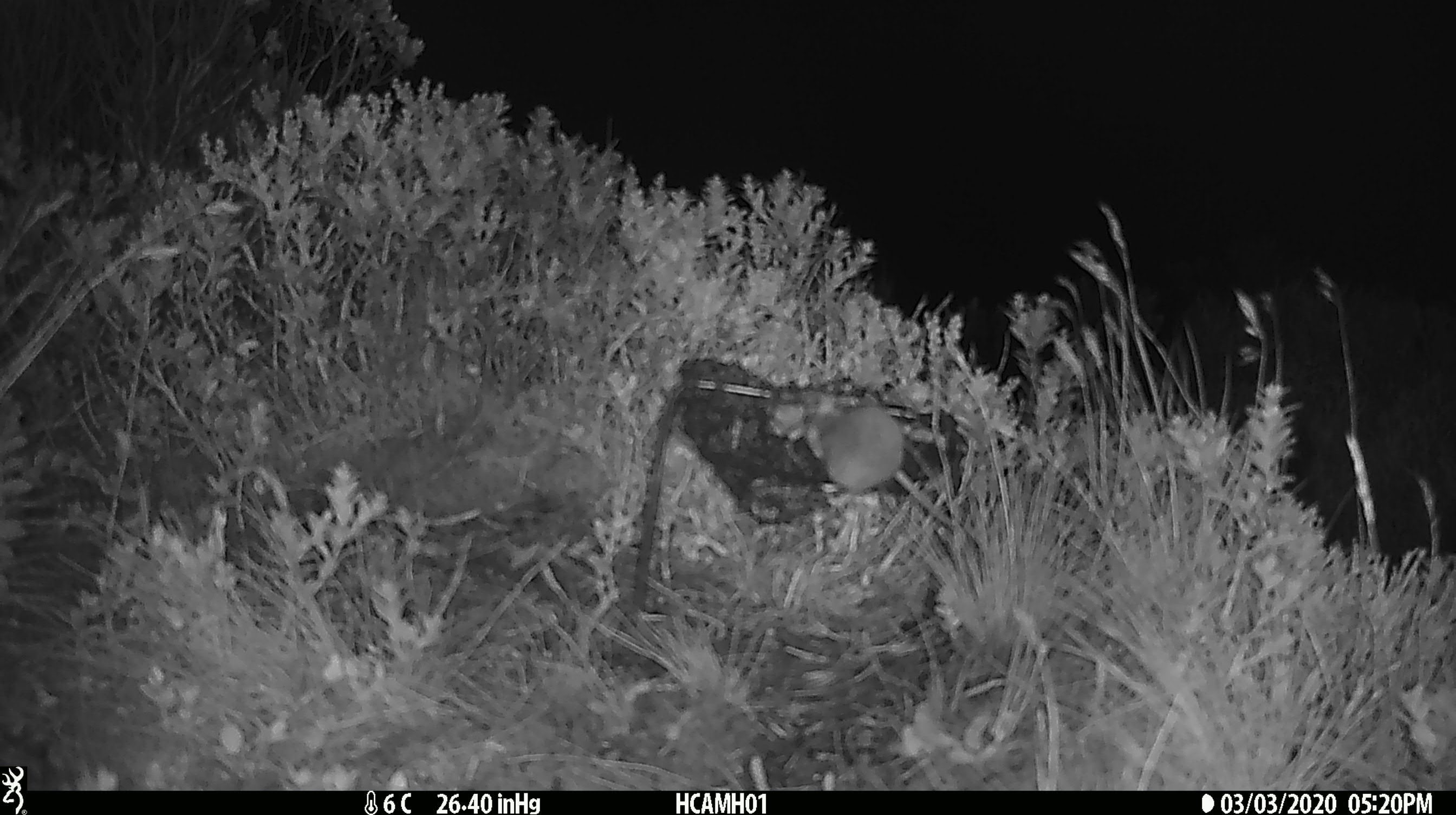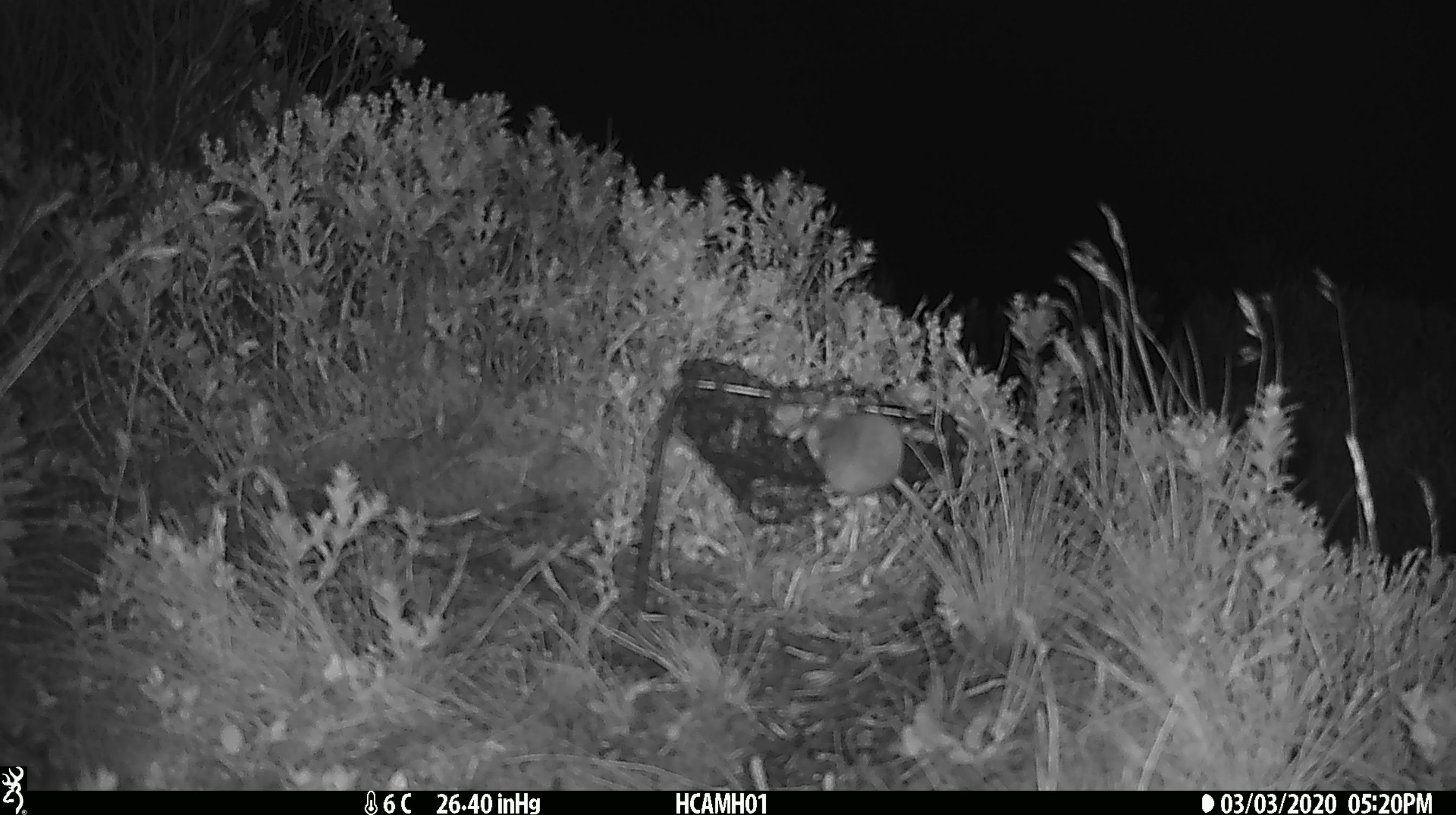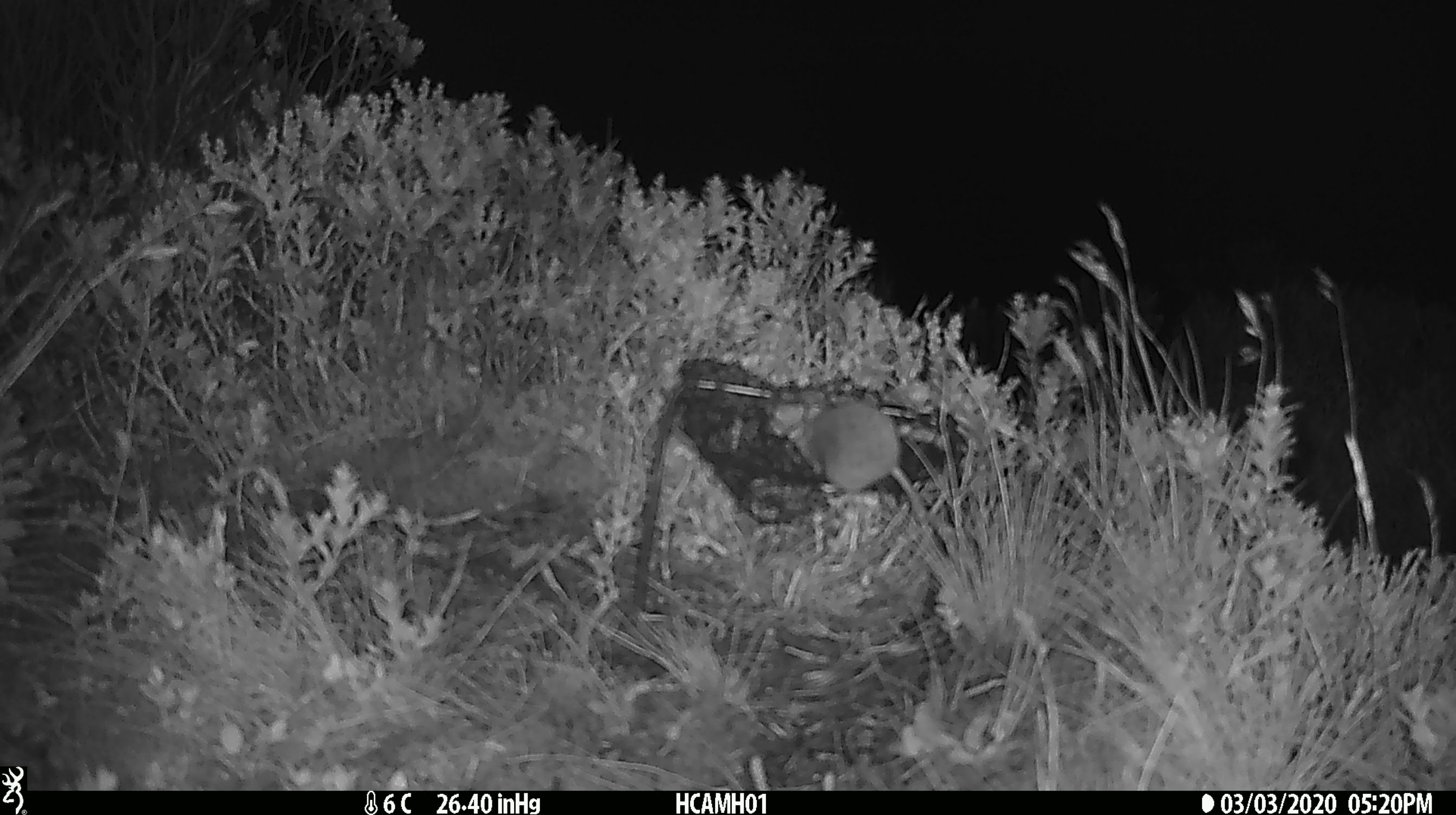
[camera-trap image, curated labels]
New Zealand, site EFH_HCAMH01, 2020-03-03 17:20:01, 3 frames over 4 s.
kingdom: Animalia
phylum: Chordata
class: Mammalia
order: Rodentia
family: Muridae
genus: Mus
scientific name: Mus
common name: mouse